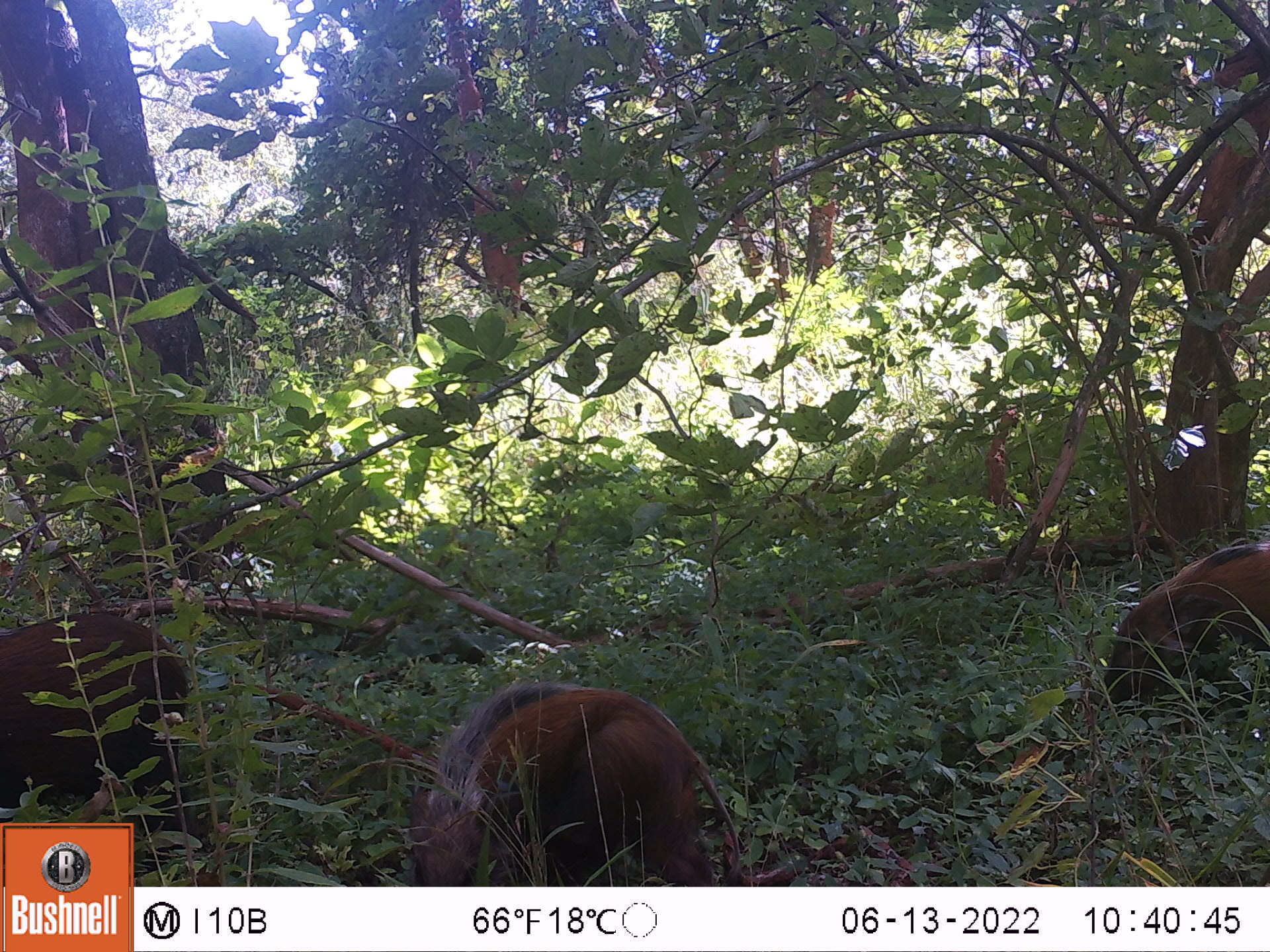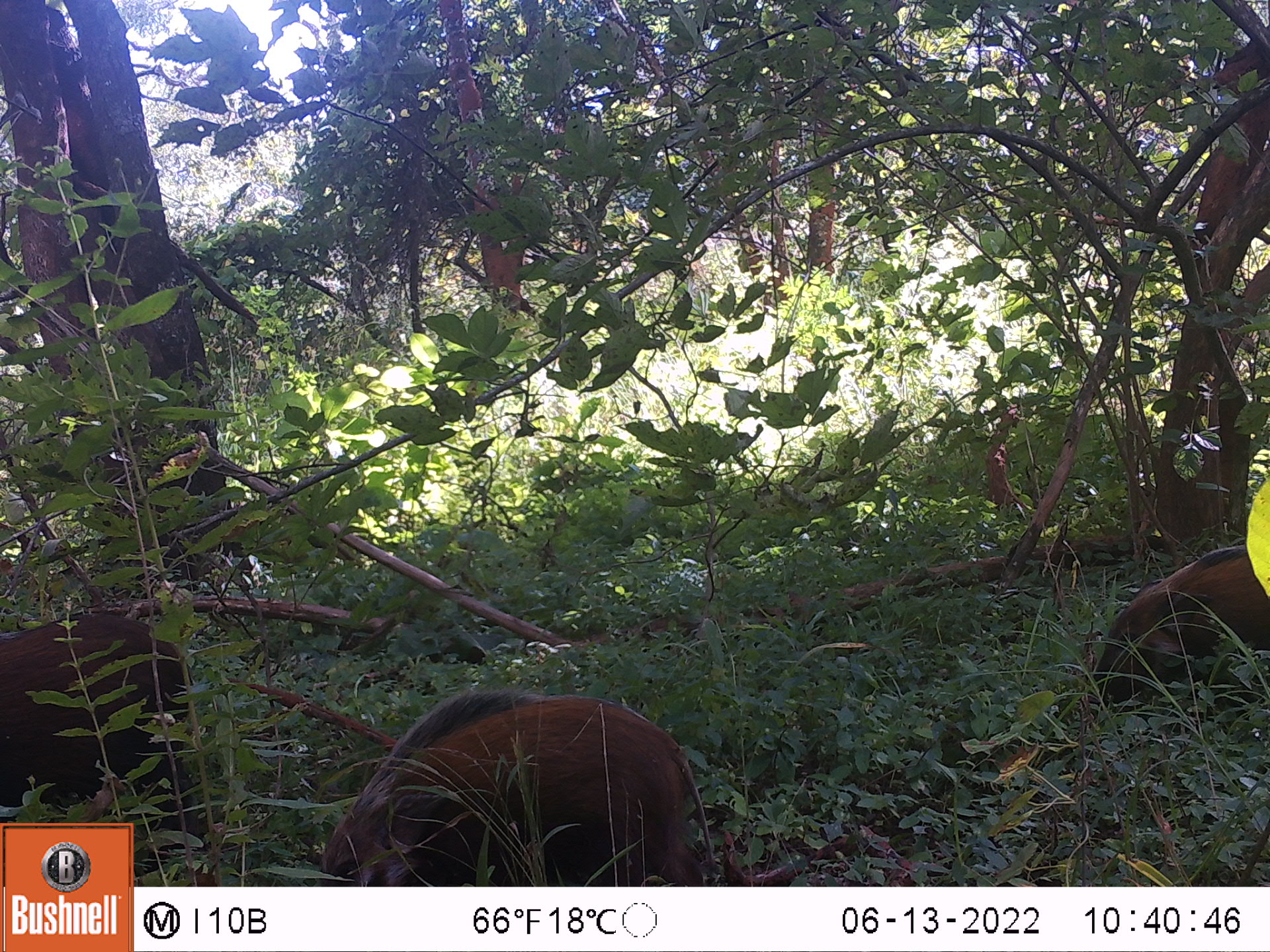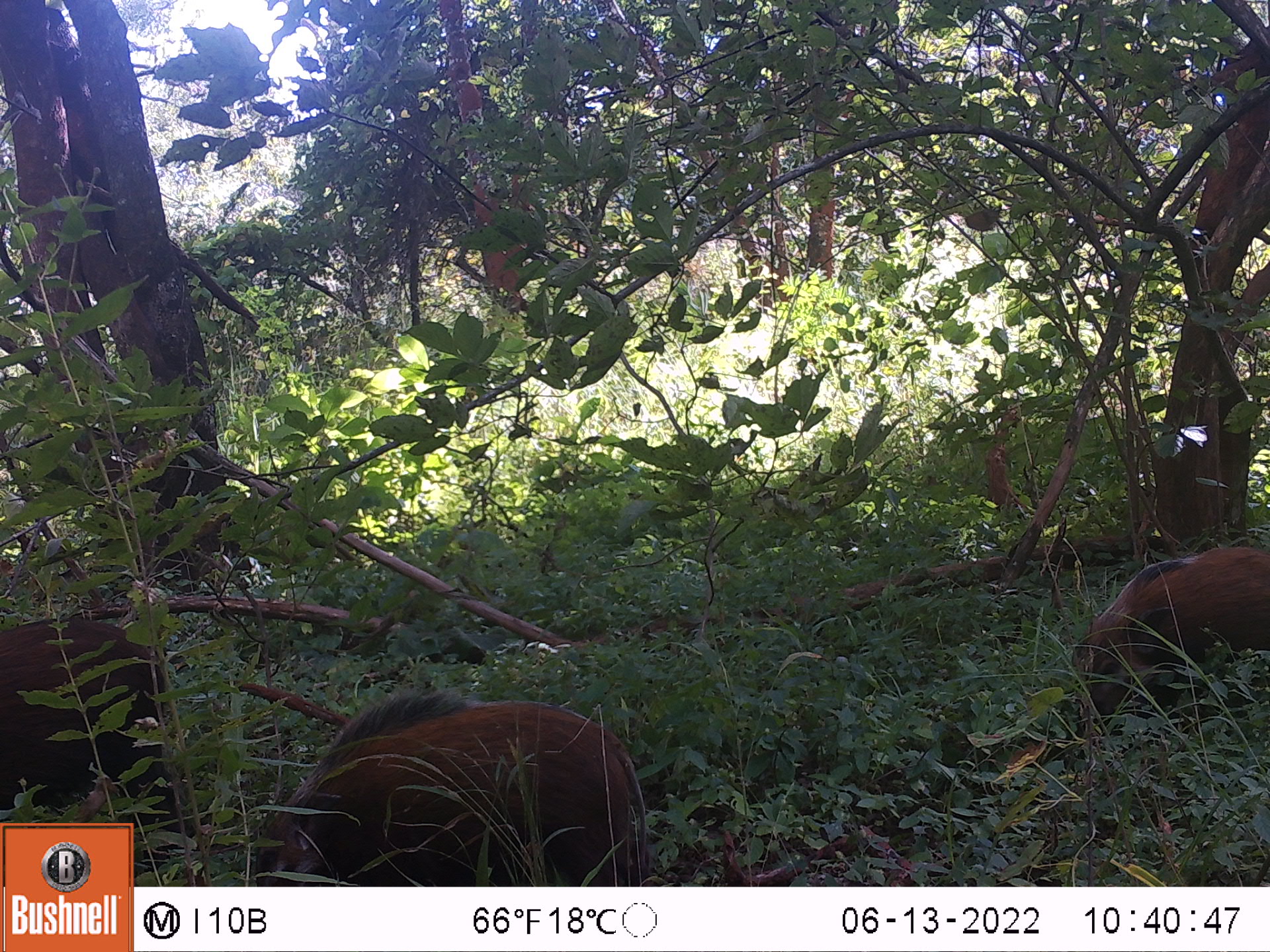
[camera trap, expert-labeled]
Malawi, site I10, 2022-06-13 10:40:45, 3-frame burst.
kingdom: Animalia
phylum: Chordata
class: Mammalia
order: Artiodactyla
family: Suidae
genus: Potamochoerus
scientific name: Potamochoerus larvatus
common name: bushpig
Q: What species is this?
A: Bushpig (Potamochoerus larvatus).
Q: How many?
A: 3.